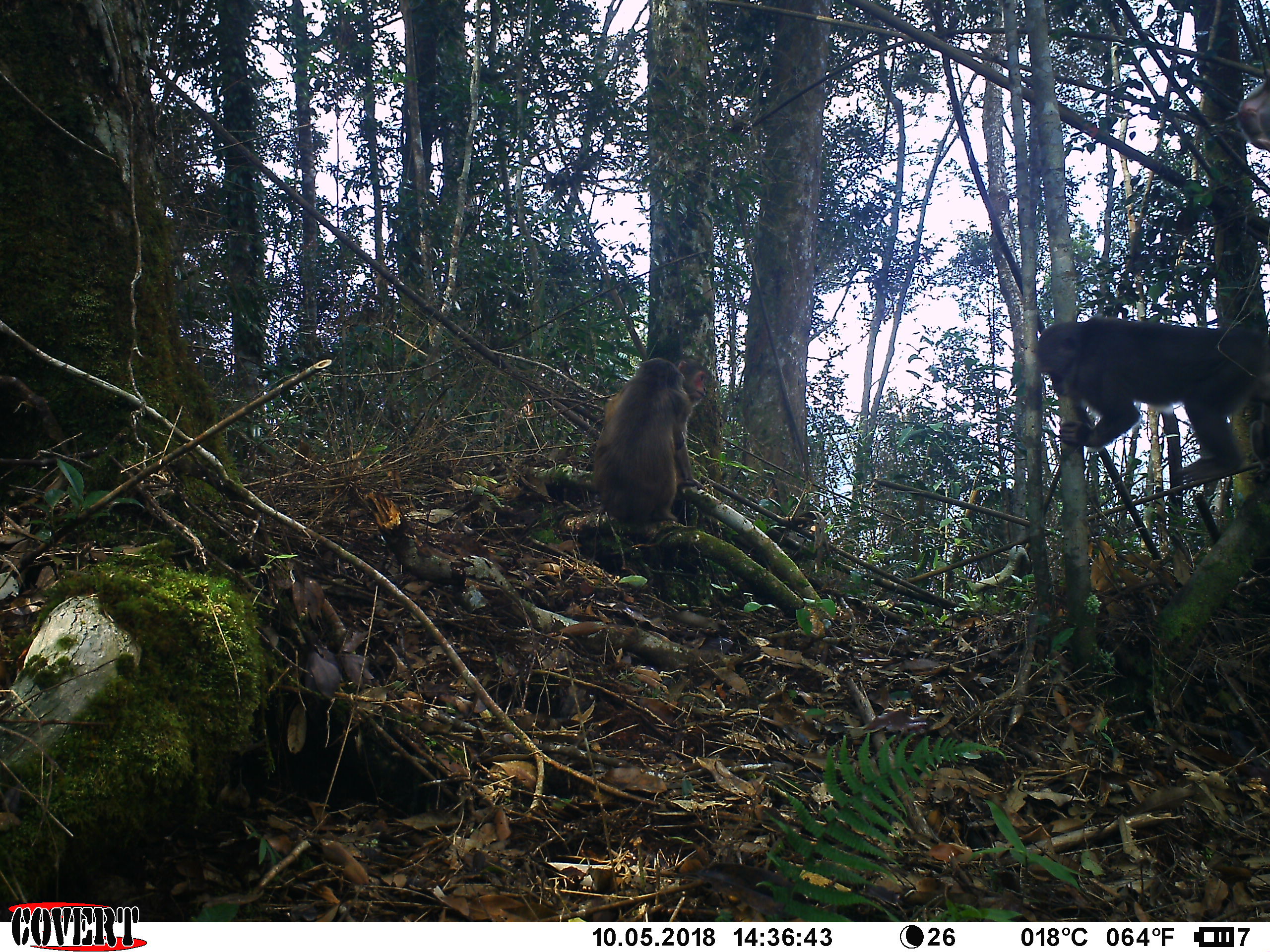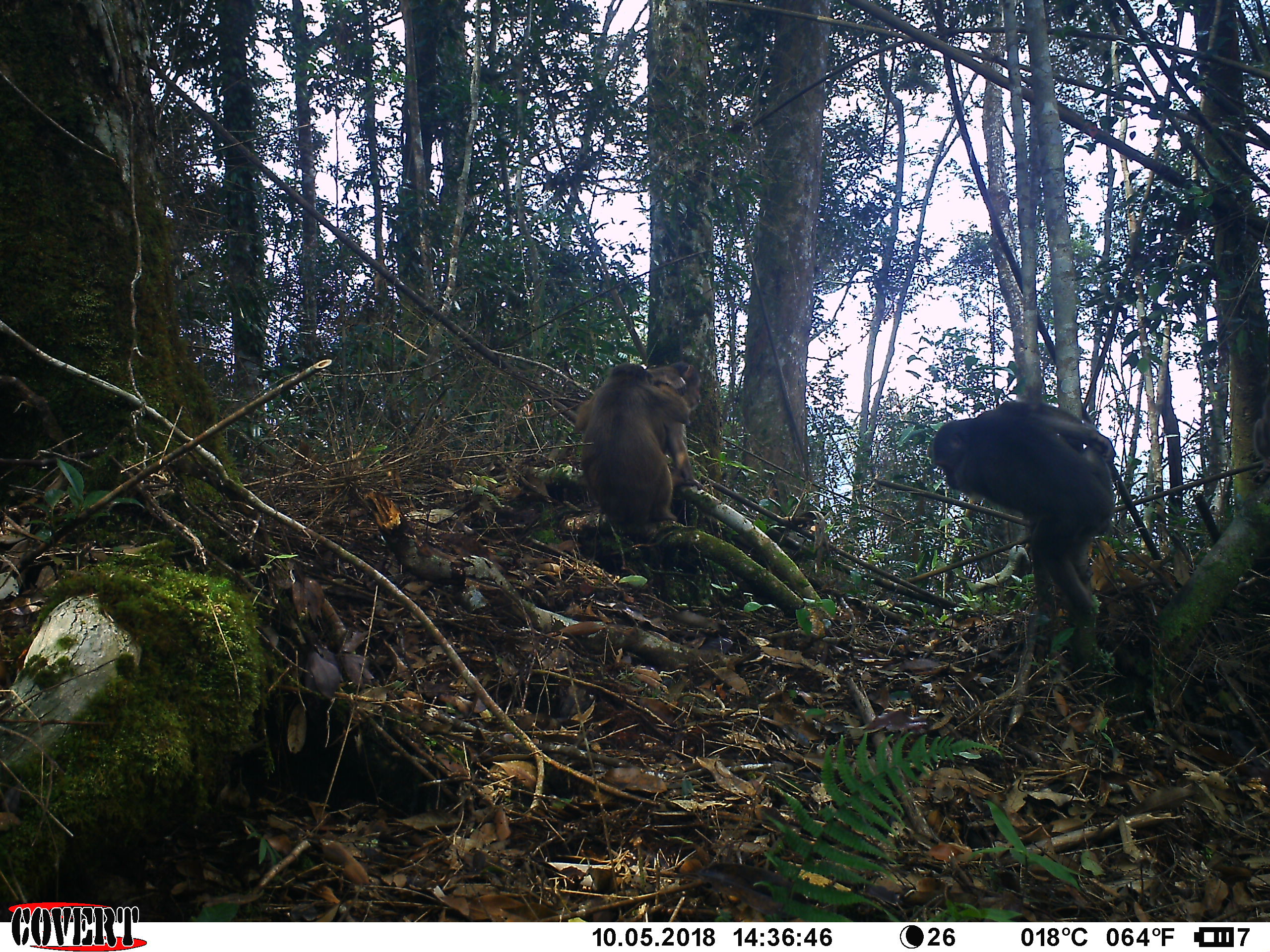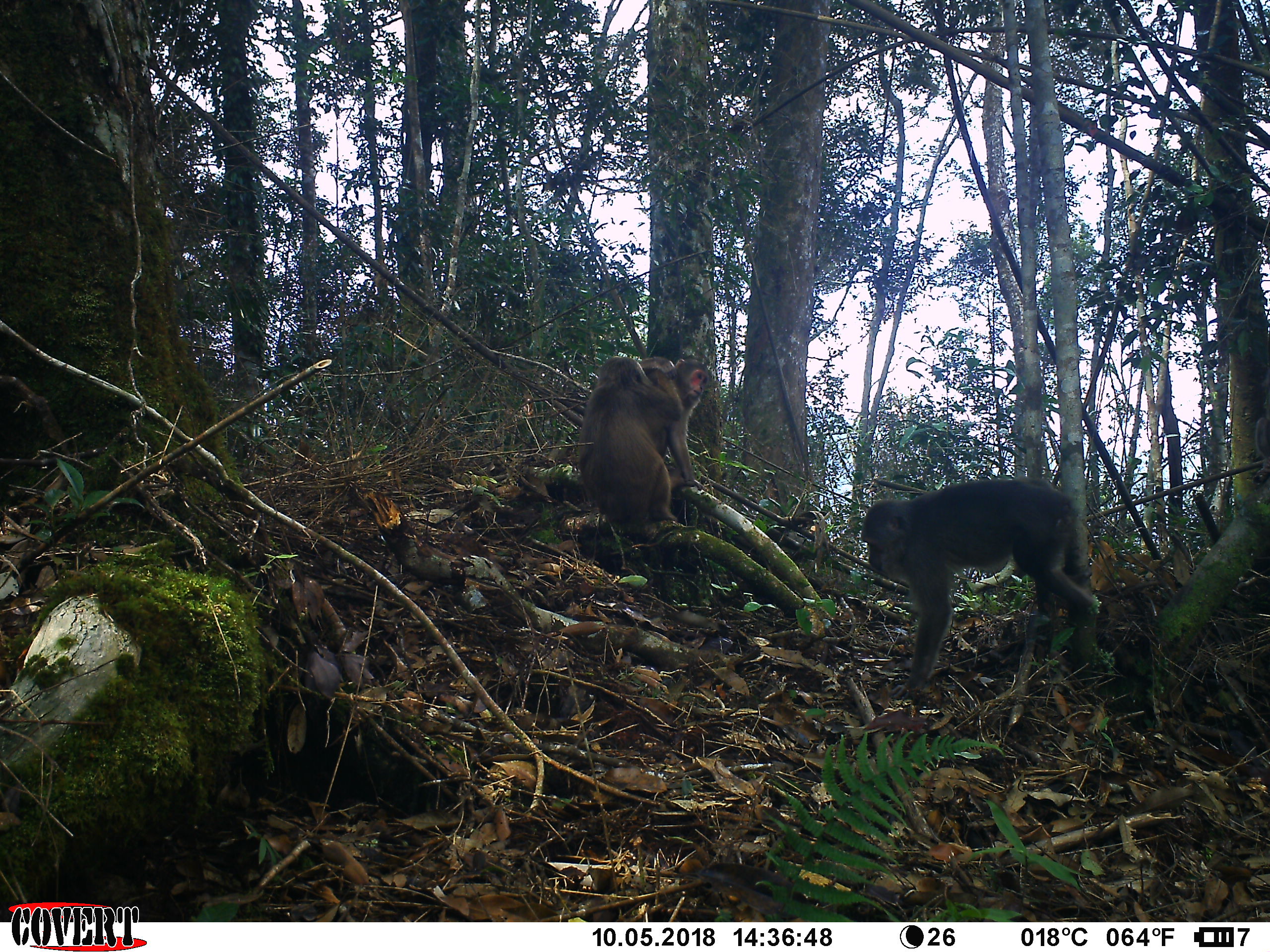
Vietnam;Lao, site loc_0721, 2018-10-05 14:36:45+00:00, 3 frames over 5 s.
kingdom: Animalia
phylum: Chordata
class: Mammalia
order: Primates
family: Cercopithecidae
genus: Macaca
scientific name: Macaca arctoides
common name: stump-tailed macaque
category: stump tailed macaque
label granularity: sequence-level